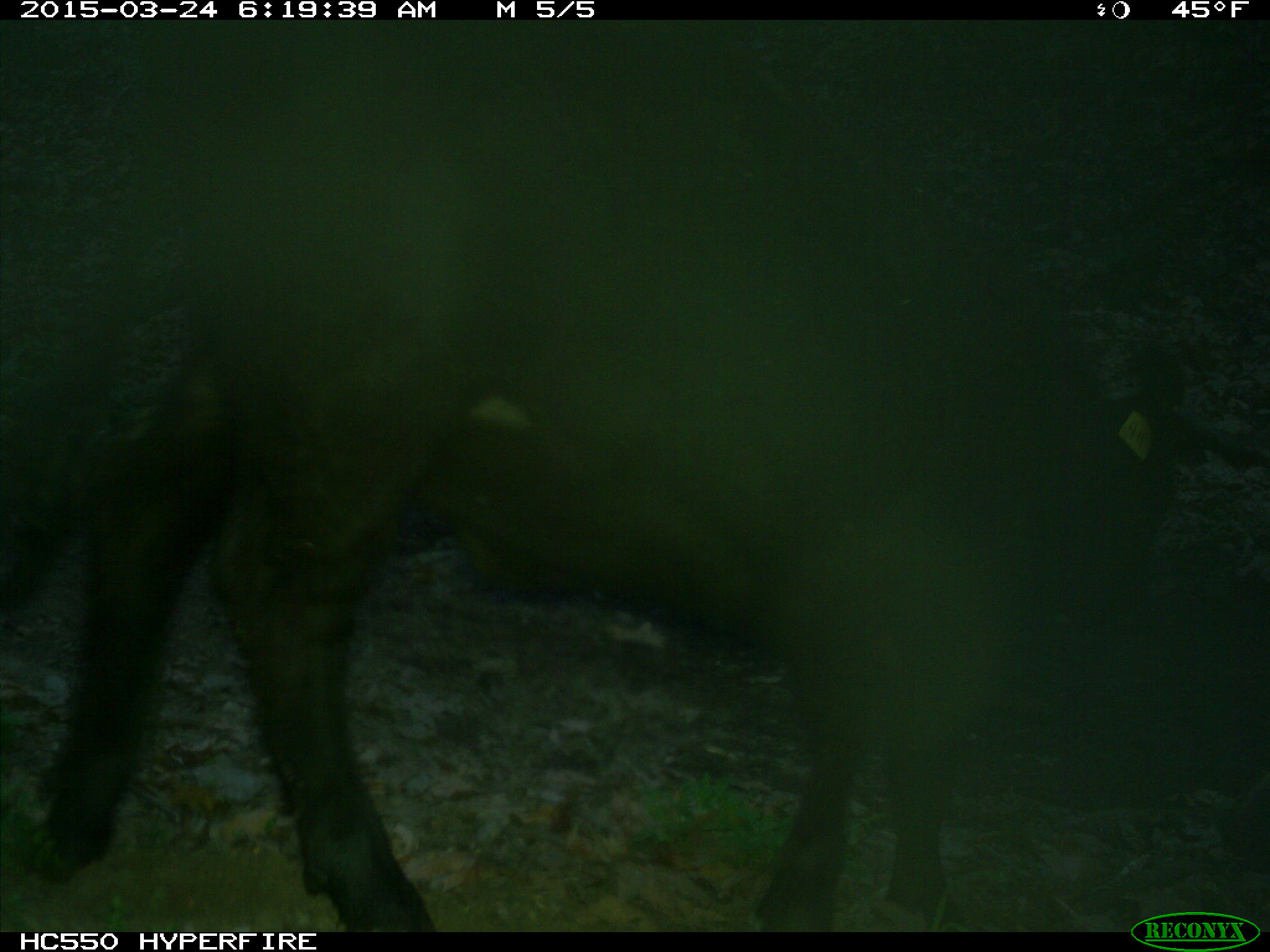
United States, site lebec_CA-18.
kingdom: Animalia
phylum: Chordata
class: Mammalia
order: Artiodactyla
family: Bovidae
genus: Bos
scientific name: Bos taurus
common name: domestic cow